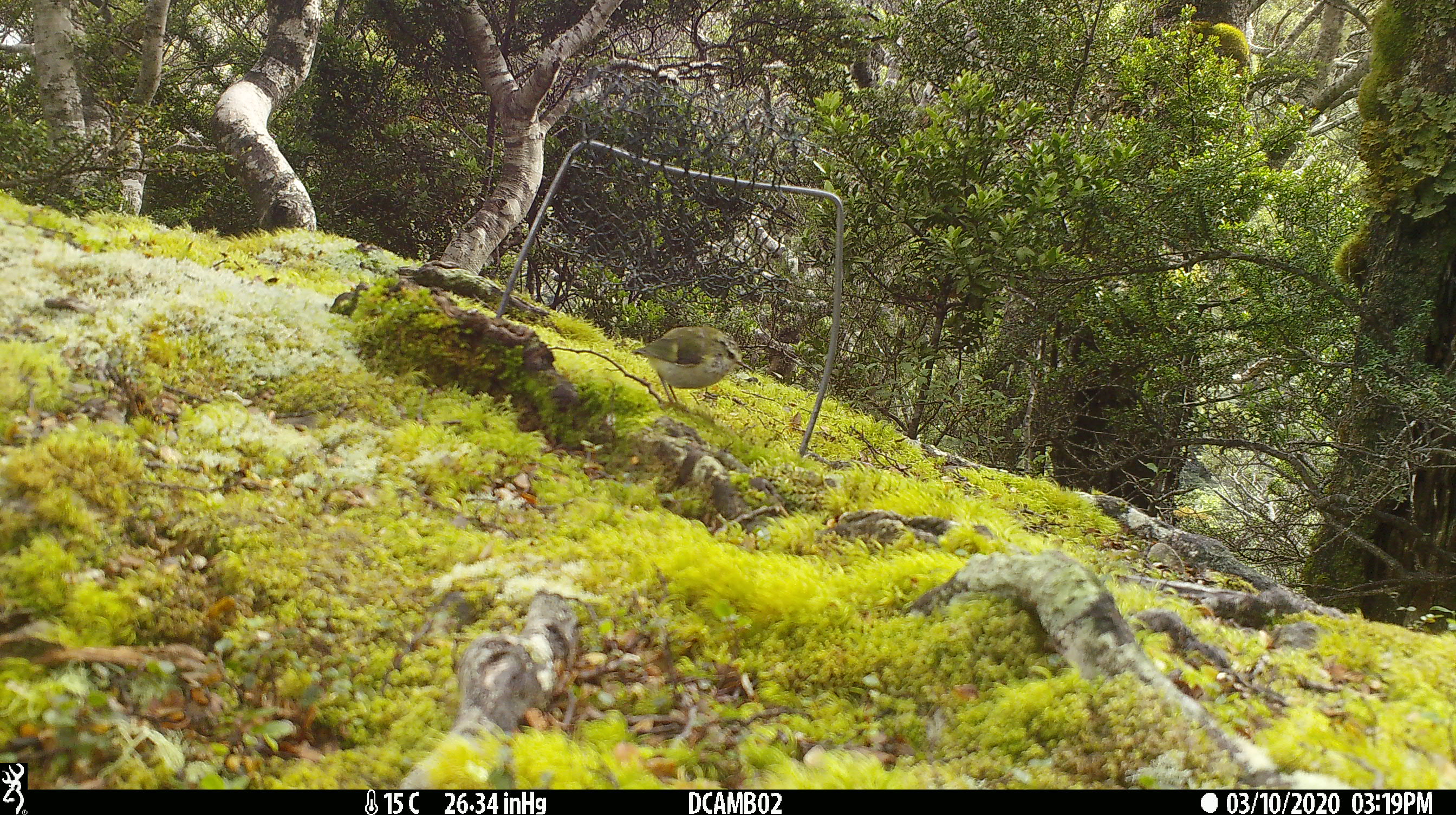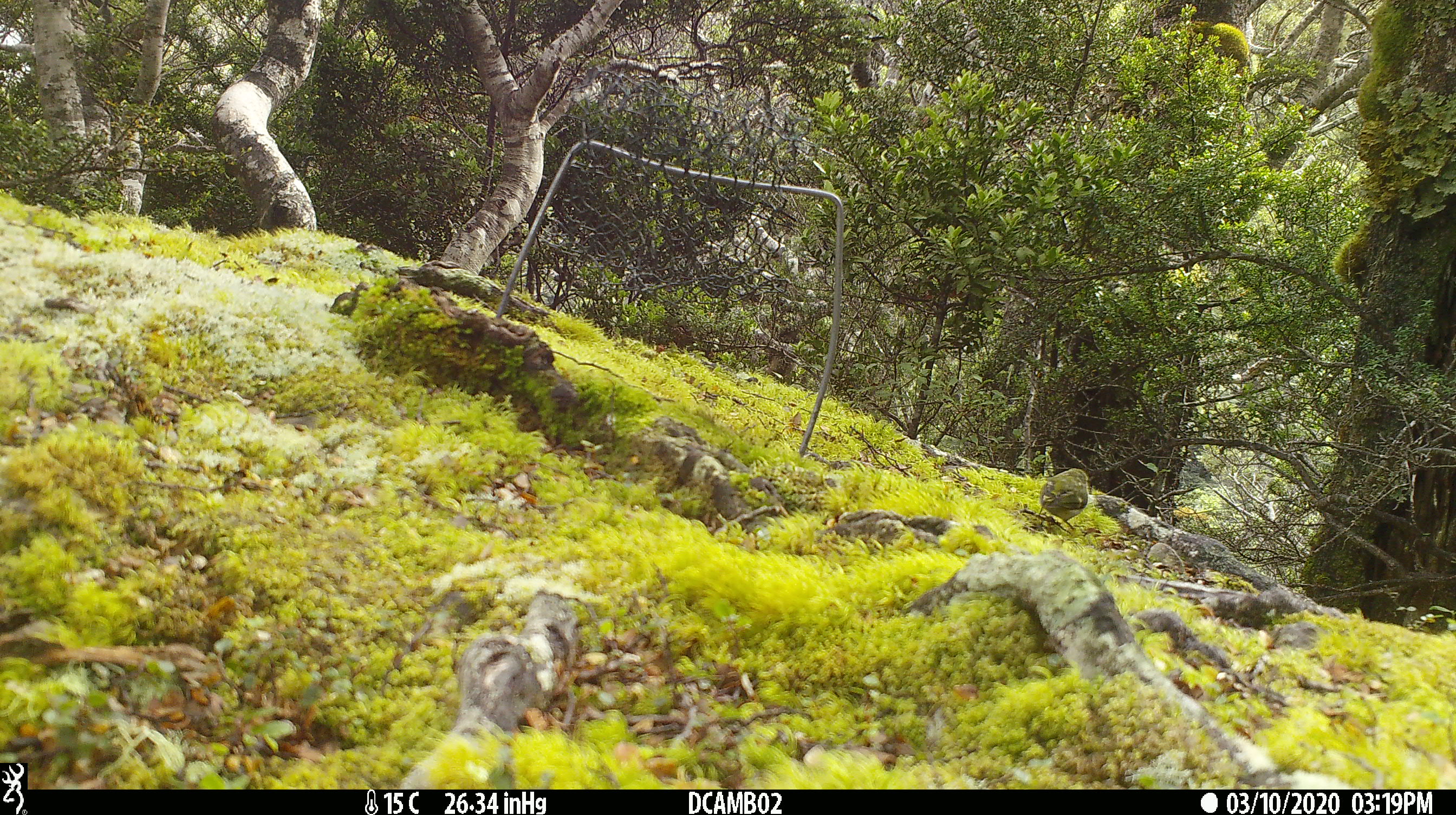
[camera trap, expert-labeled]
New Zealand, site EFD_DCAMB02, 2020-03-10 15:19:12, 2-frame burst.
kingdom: Animalia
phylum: Chordata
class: Aves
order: Passeriformes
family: Acanthisittidae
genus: Acanthisitta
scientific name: Acanthisitta chloris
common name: rifleman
Rifleman (Acanthisitta chloris).